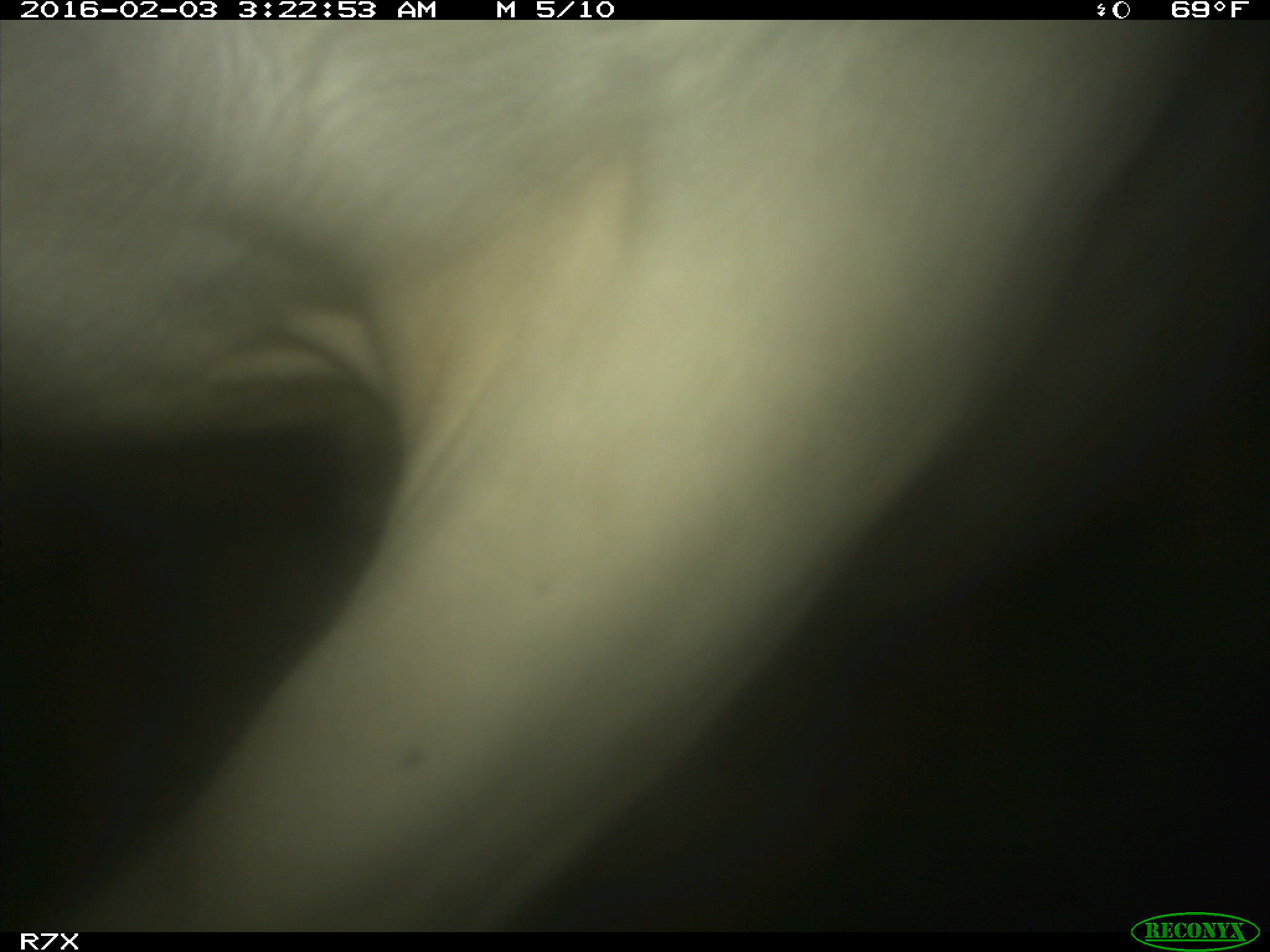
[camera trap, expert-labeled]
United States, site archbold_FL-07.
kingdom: Animalia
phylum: Chordata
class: Mammalia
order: Artiodactyla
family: Bovidae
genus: Bos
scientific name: Bos taurus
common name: domestic cow